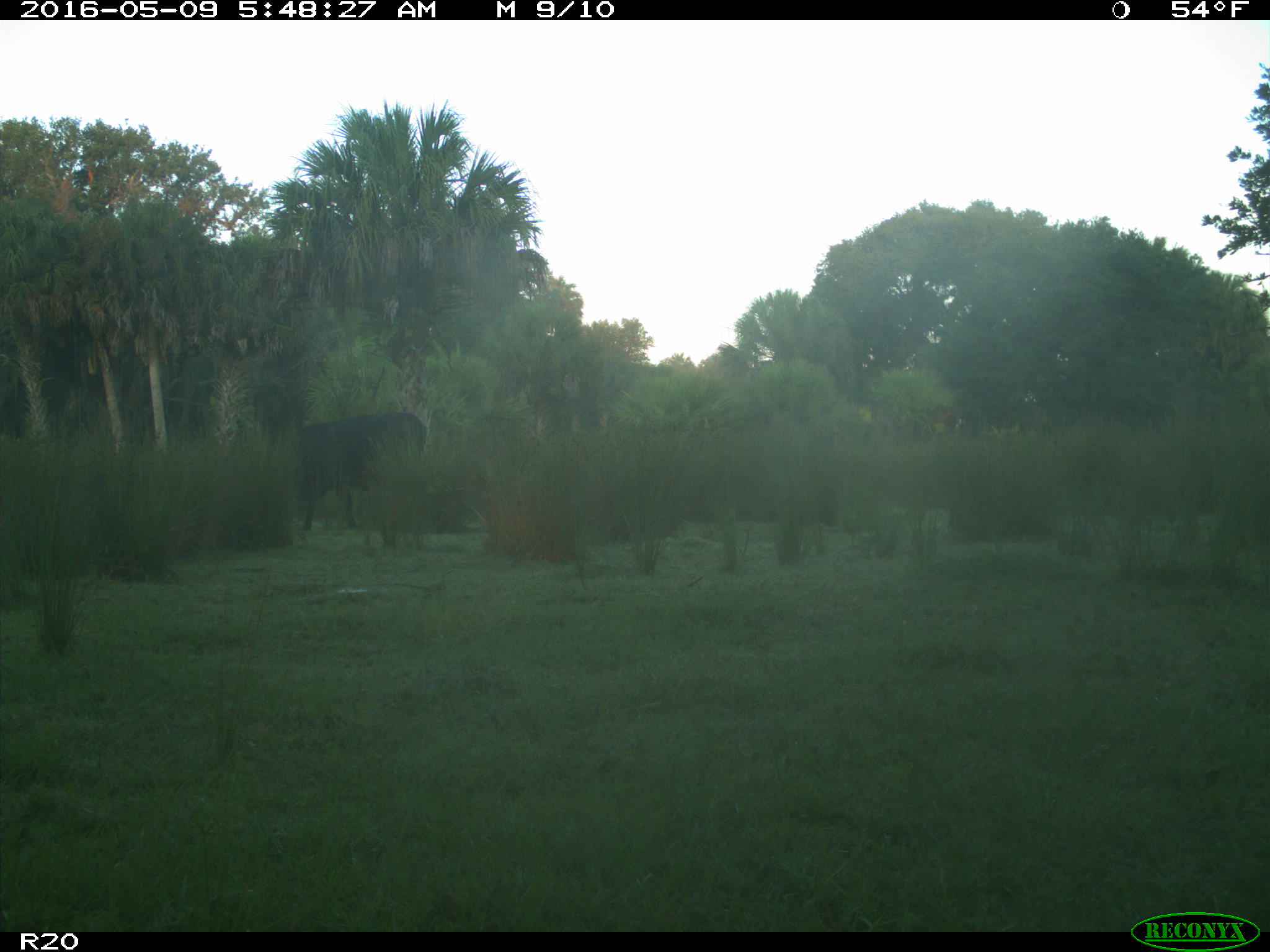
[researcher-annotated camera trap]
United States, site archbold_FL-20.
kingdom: Animalia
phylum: Chordata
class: Mammalia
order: Artiodactyla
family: Bovidae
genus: Bos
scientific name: Bos taurus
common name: domestic cow